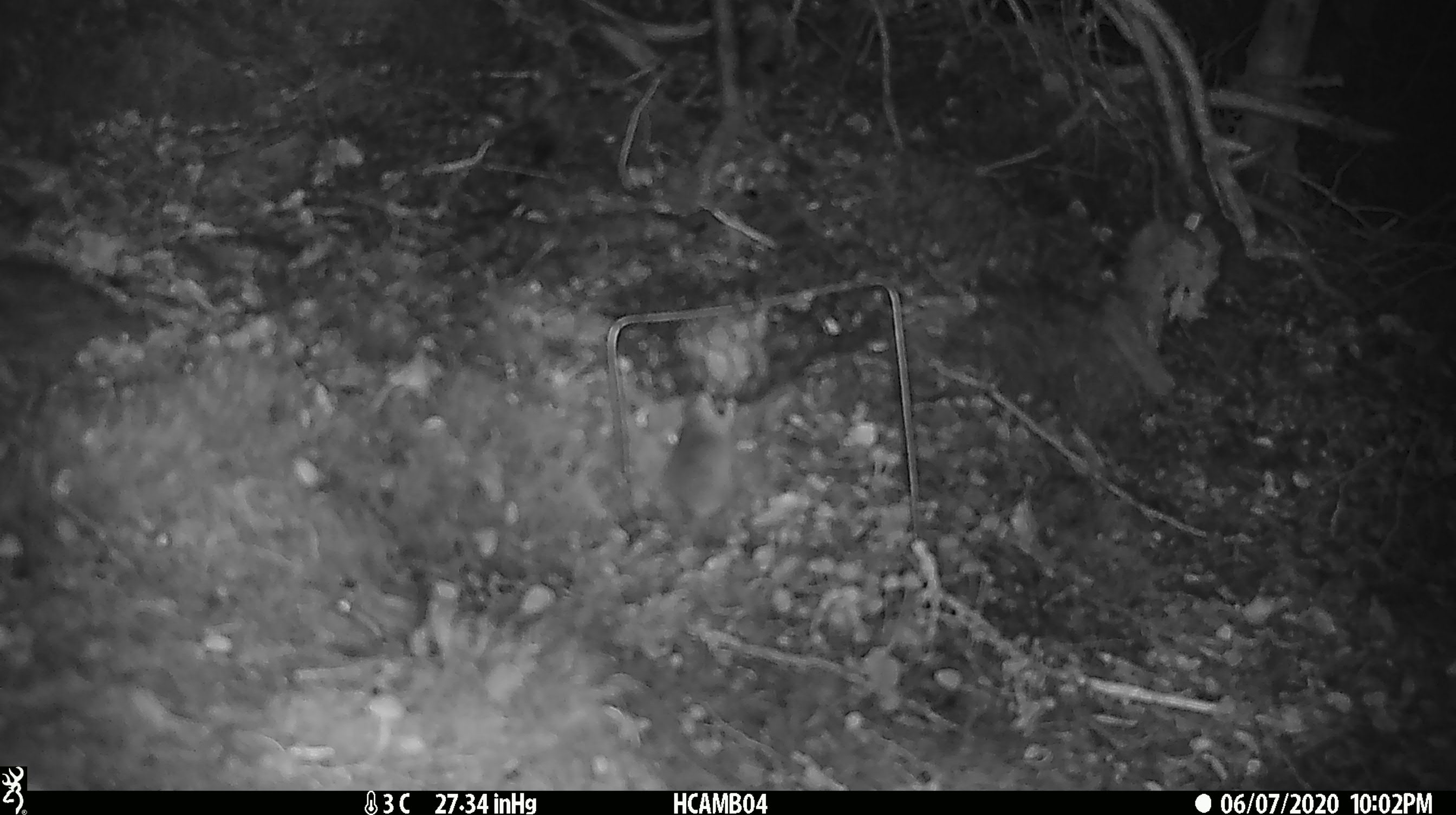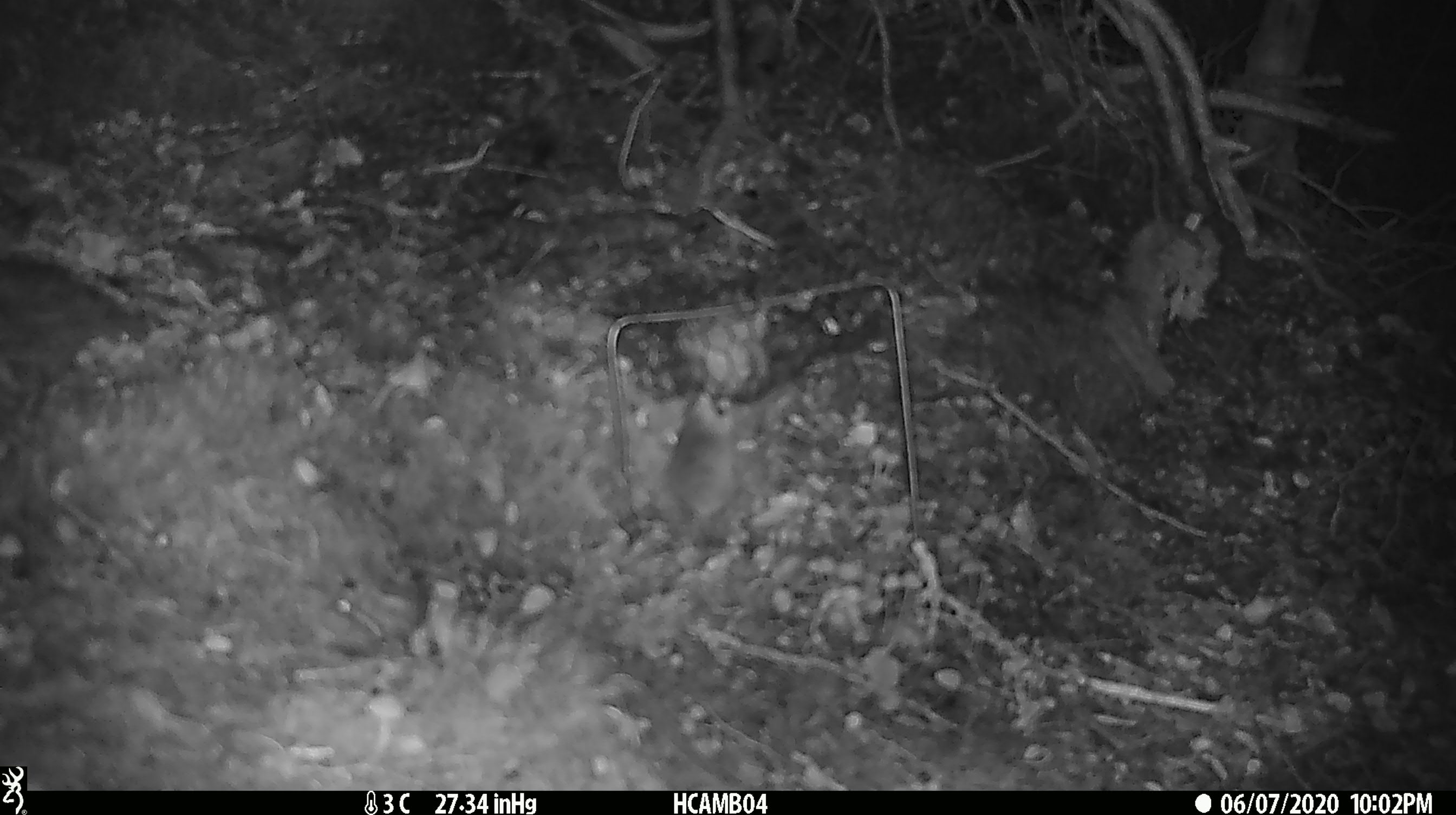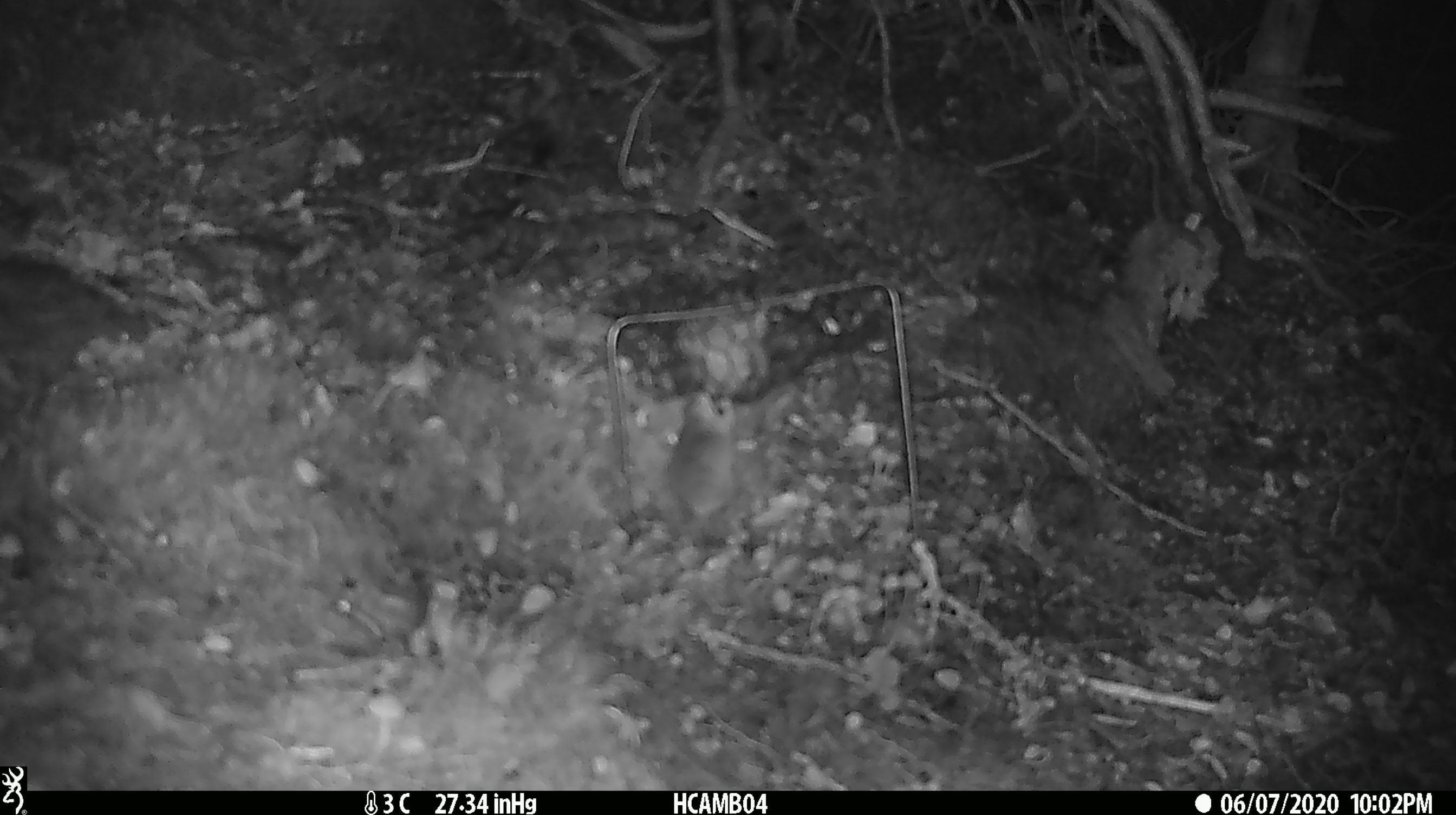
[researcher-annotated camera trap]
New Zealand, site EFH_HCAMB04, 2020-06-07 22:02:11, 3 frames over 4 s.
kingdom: Animalia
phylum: Chordata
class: Mammalia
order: Rodentia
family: Muridae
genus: Mus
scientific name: Mus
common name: mouse